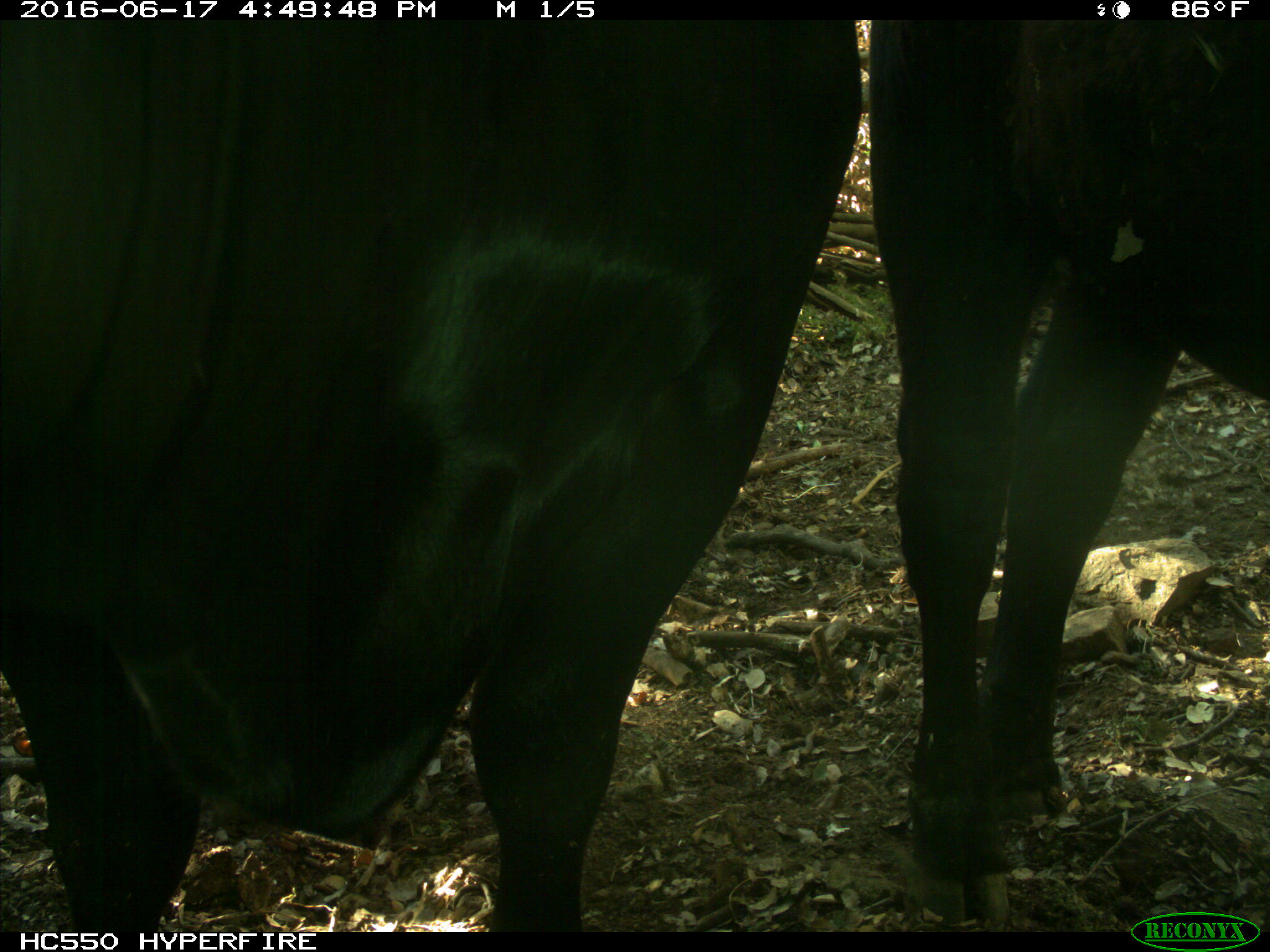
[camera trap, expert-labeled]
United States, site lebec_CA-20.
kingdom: Animalia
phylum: Chordata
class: Mammalia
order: Artiodactyla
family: Bovidae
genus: Bos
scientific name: Bos taurus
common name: domestic cow